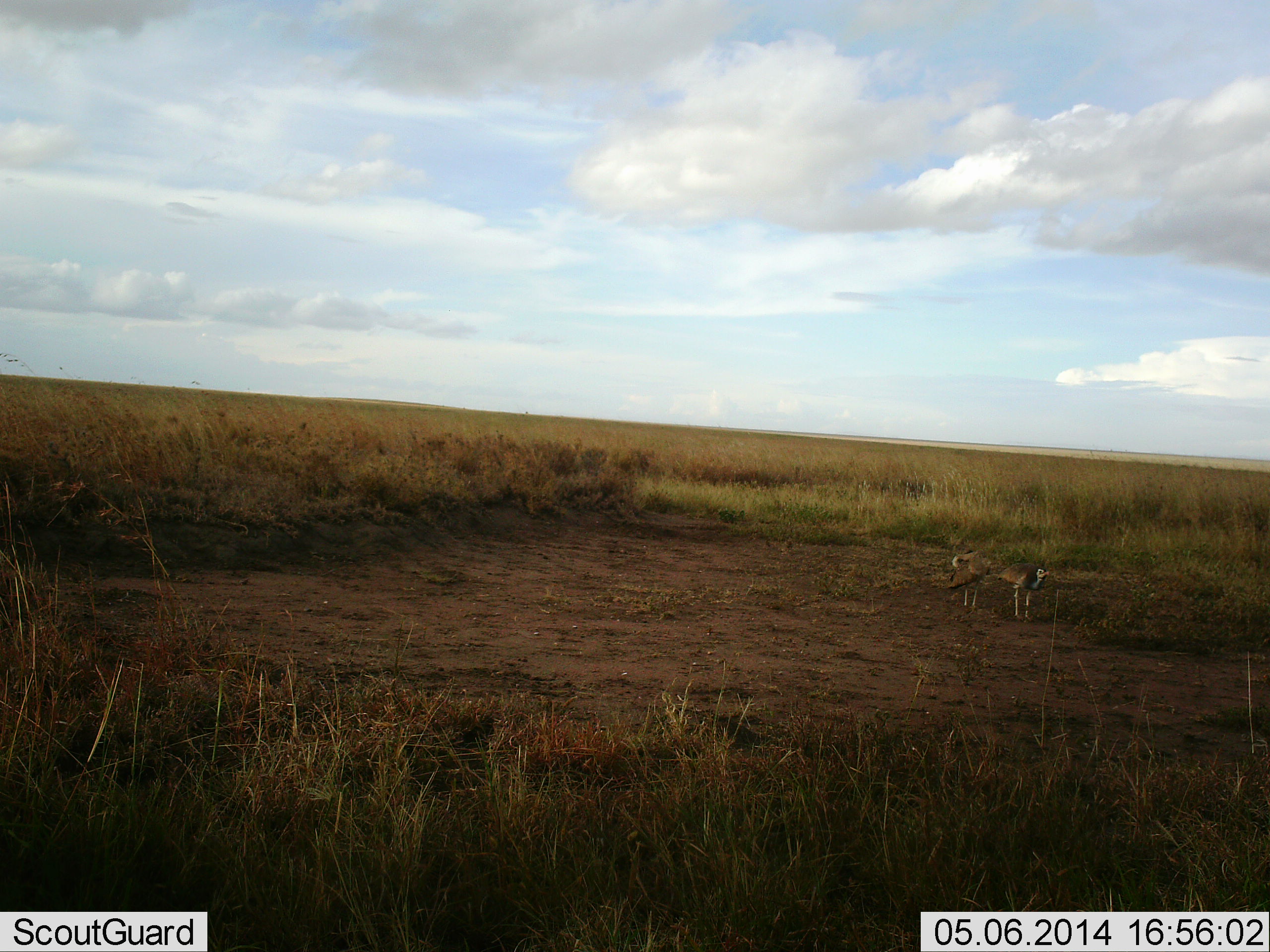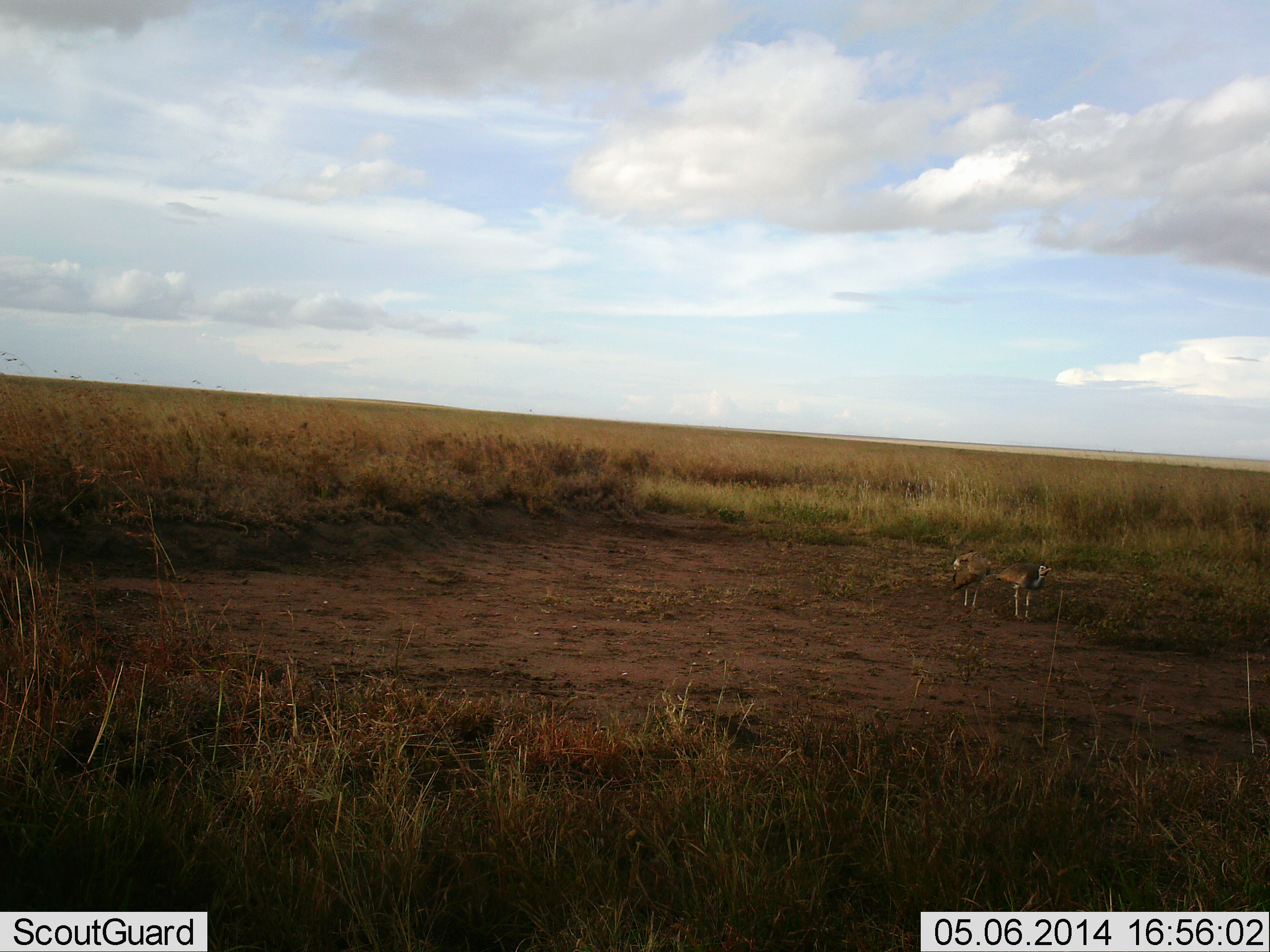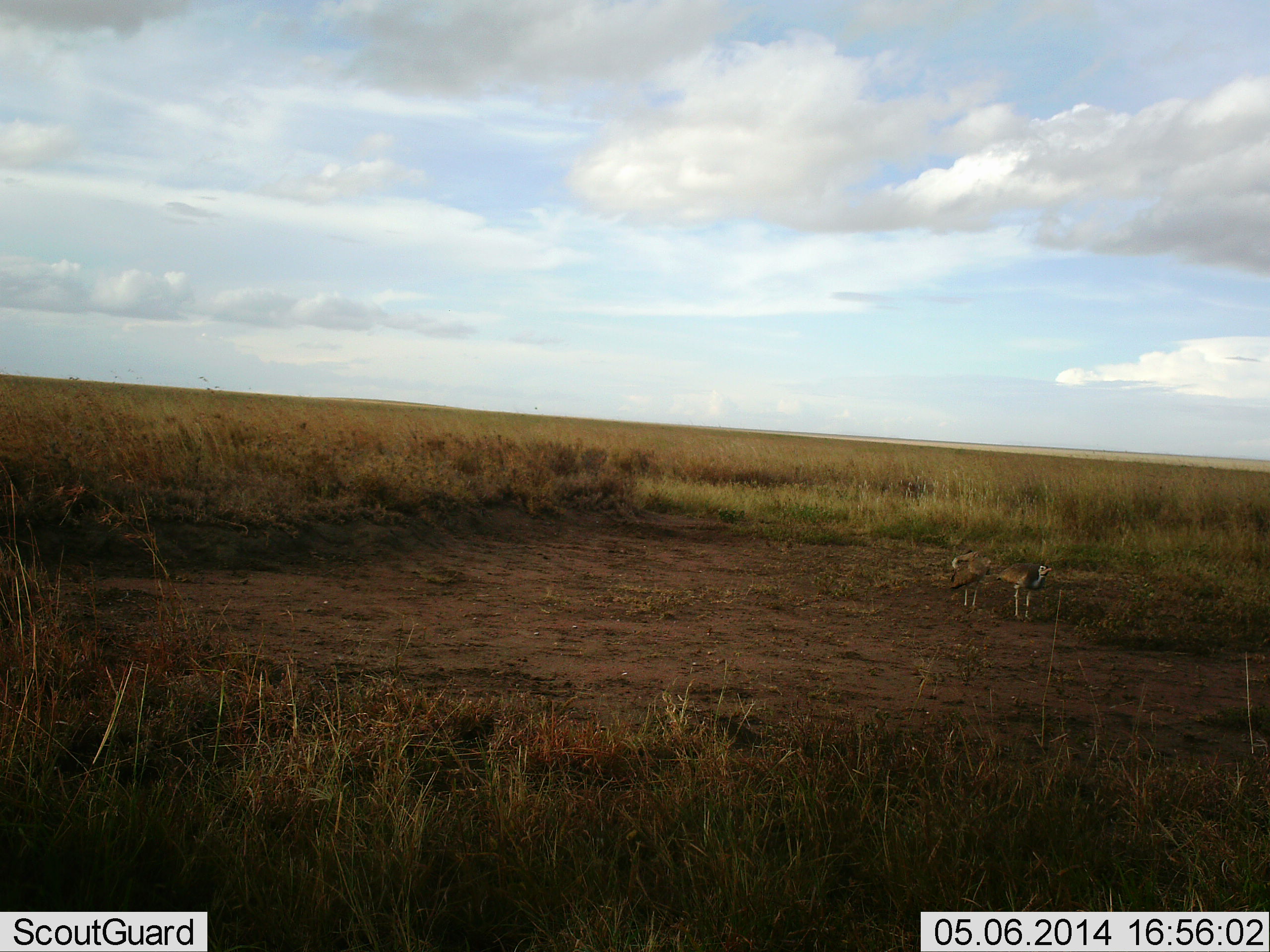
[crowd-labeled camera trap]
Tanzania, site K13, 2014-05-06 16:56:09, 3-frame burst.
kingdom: Animalia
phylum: Chordata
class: Aves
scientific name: Aves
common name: bird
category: otherbird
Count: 2.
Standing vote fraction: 100%.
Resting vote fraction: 12%.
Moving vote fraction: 0%.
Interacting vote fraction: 0%.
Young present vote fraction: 0%.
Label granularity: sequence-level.